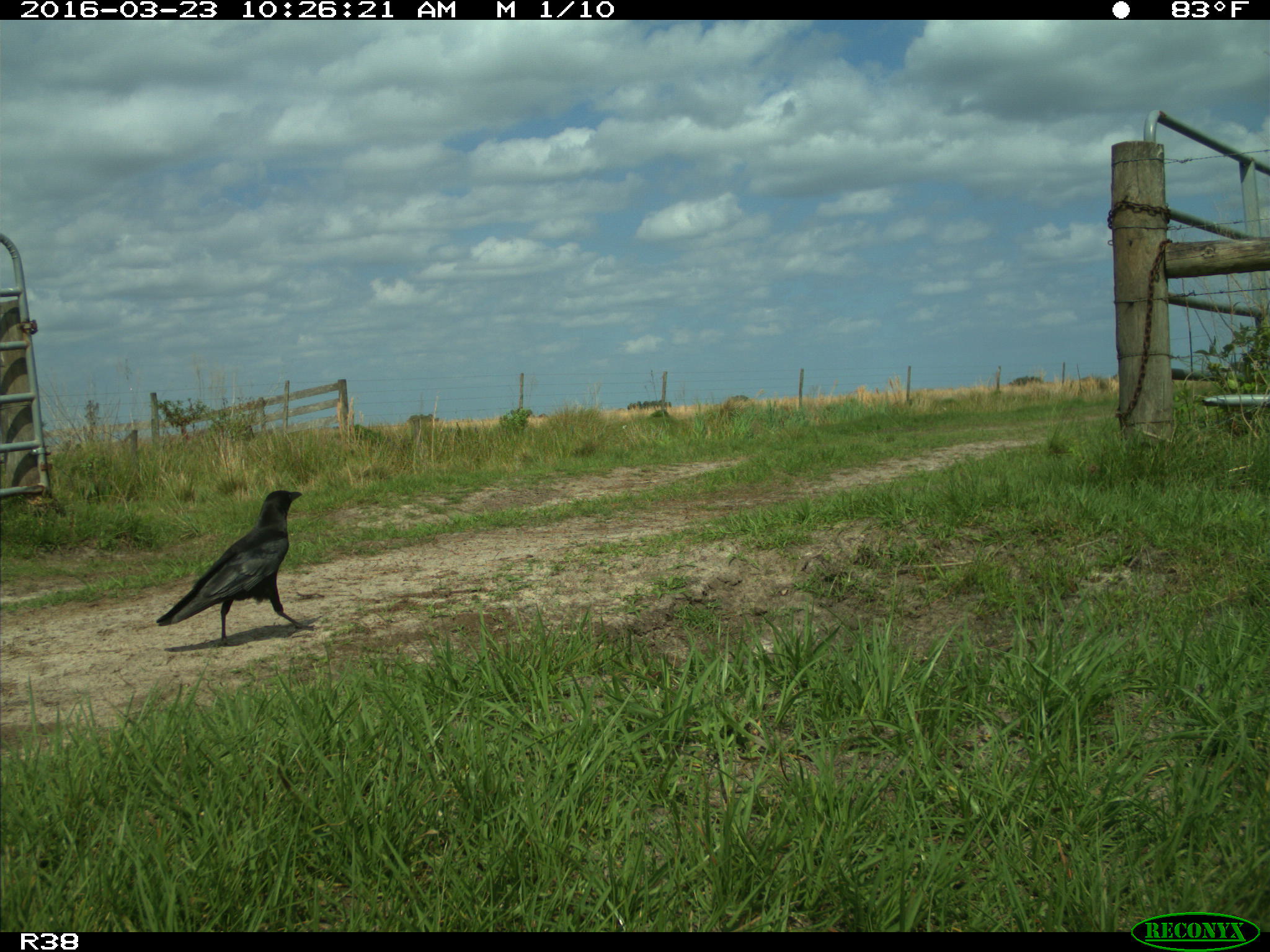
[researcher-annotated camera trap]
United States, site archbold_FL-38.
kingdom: Animalia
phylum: Chordata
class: Aves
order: Passeriformes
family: Corvidae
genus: Corvus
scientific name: Corvus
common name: crows and ravens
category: unidentified corvus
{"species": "unidentified corvus (crows and ravens) (Corvus)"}